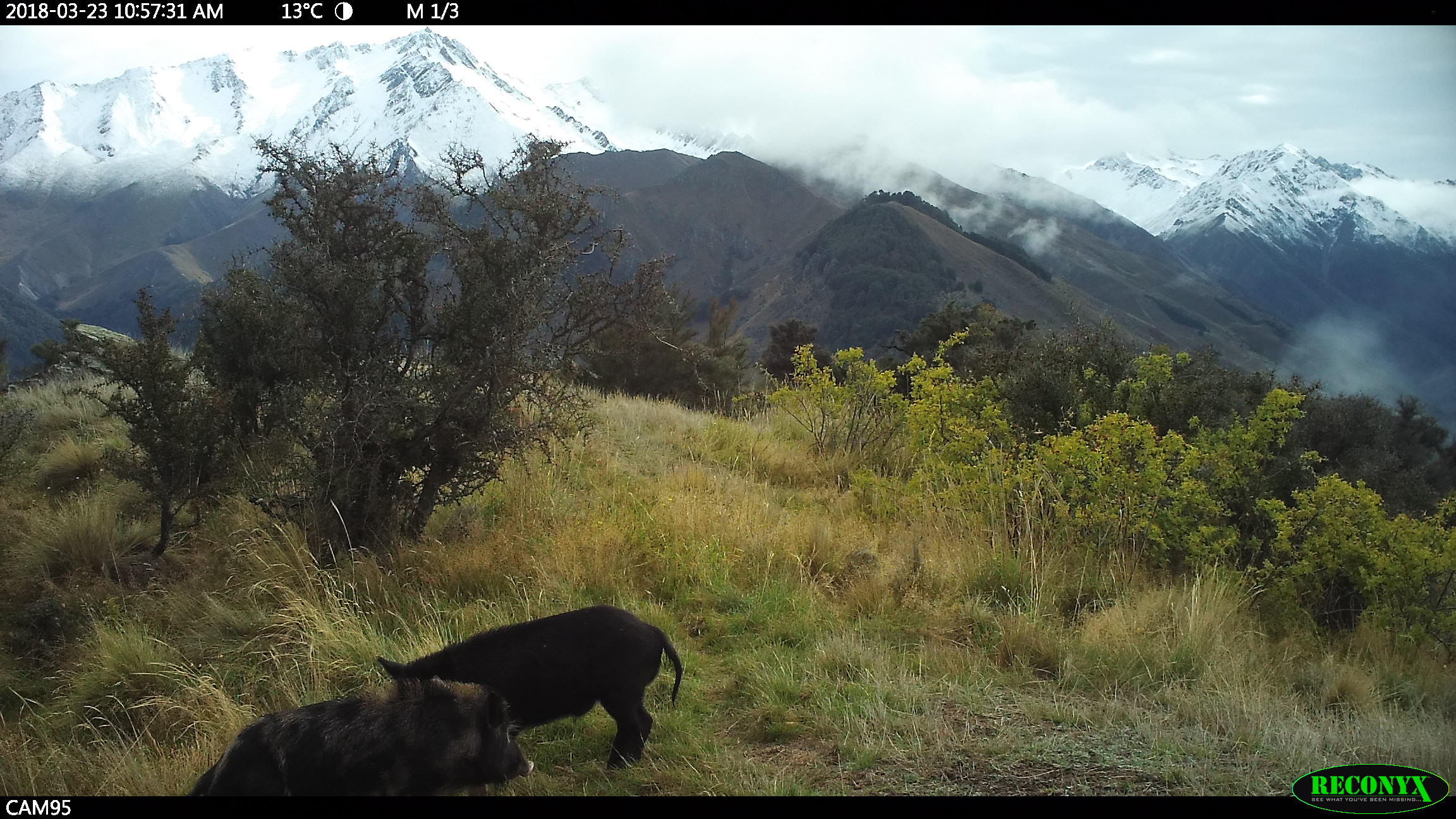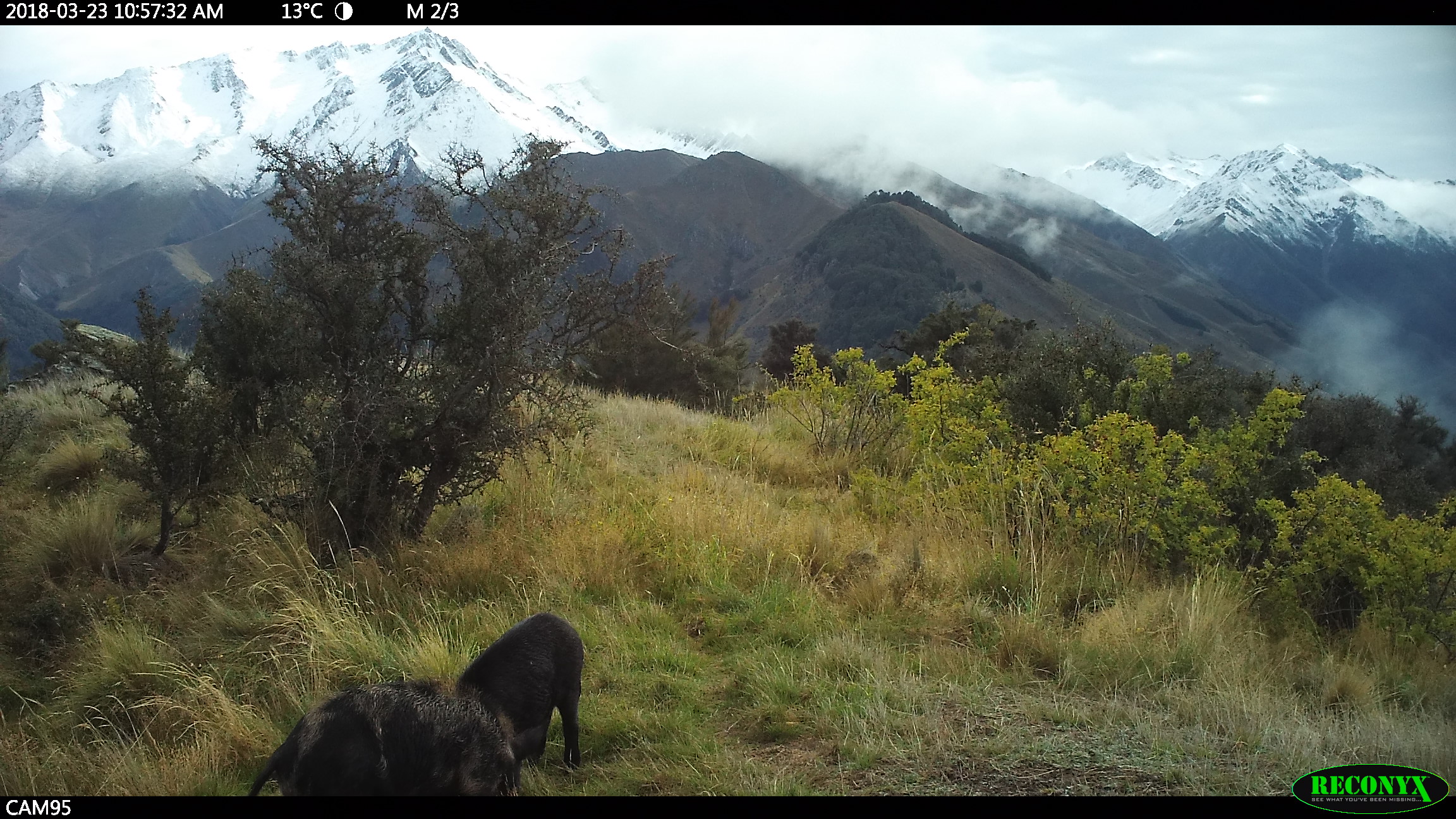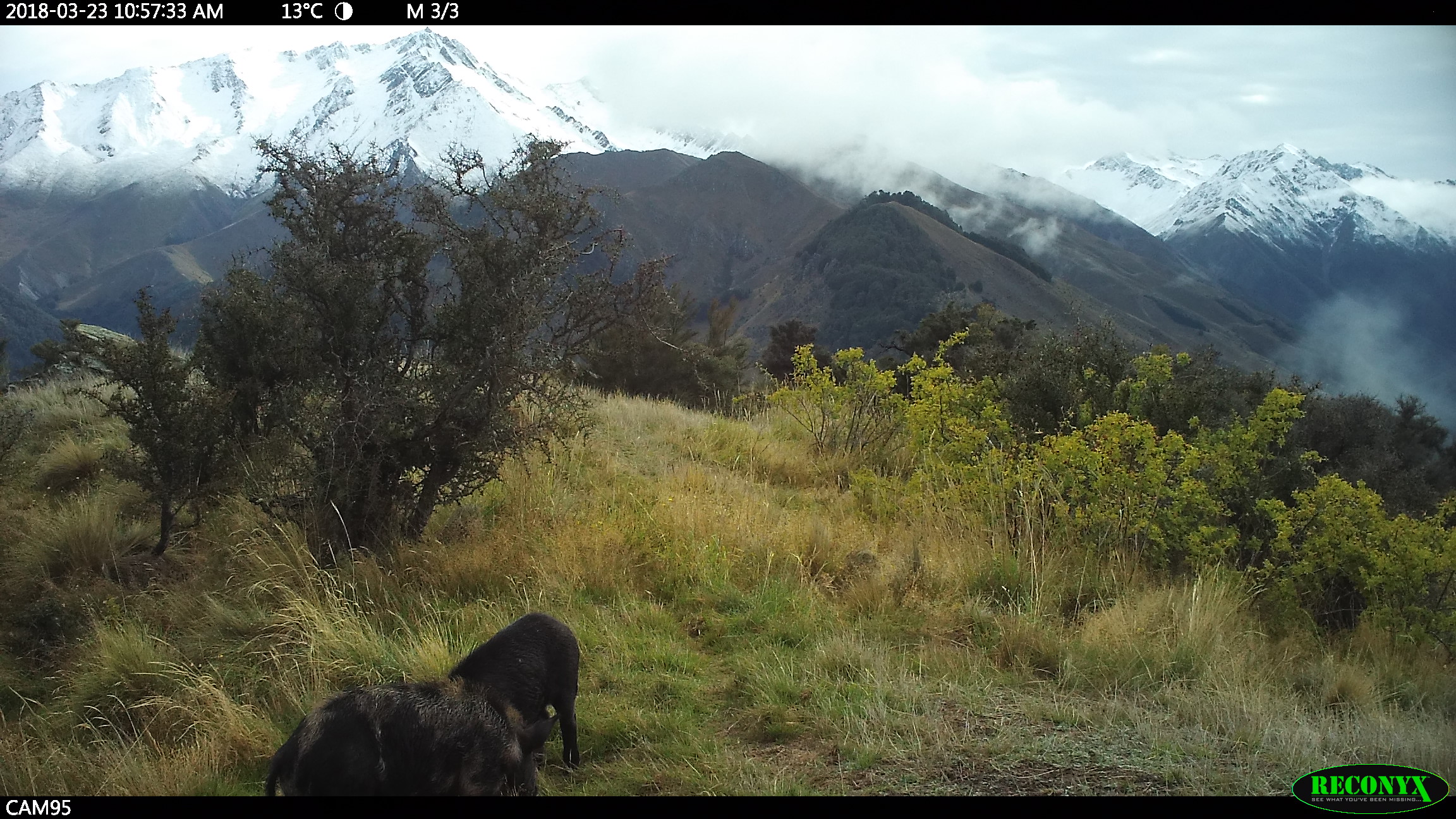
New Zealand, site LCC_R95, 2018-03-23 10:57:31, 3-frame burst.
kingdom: Animalia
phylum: Chordata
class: Mammalia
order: Artiodactyla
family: Suidae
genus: Sus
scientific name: Sus scrofa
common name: pig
Pig (Sus scrofa).